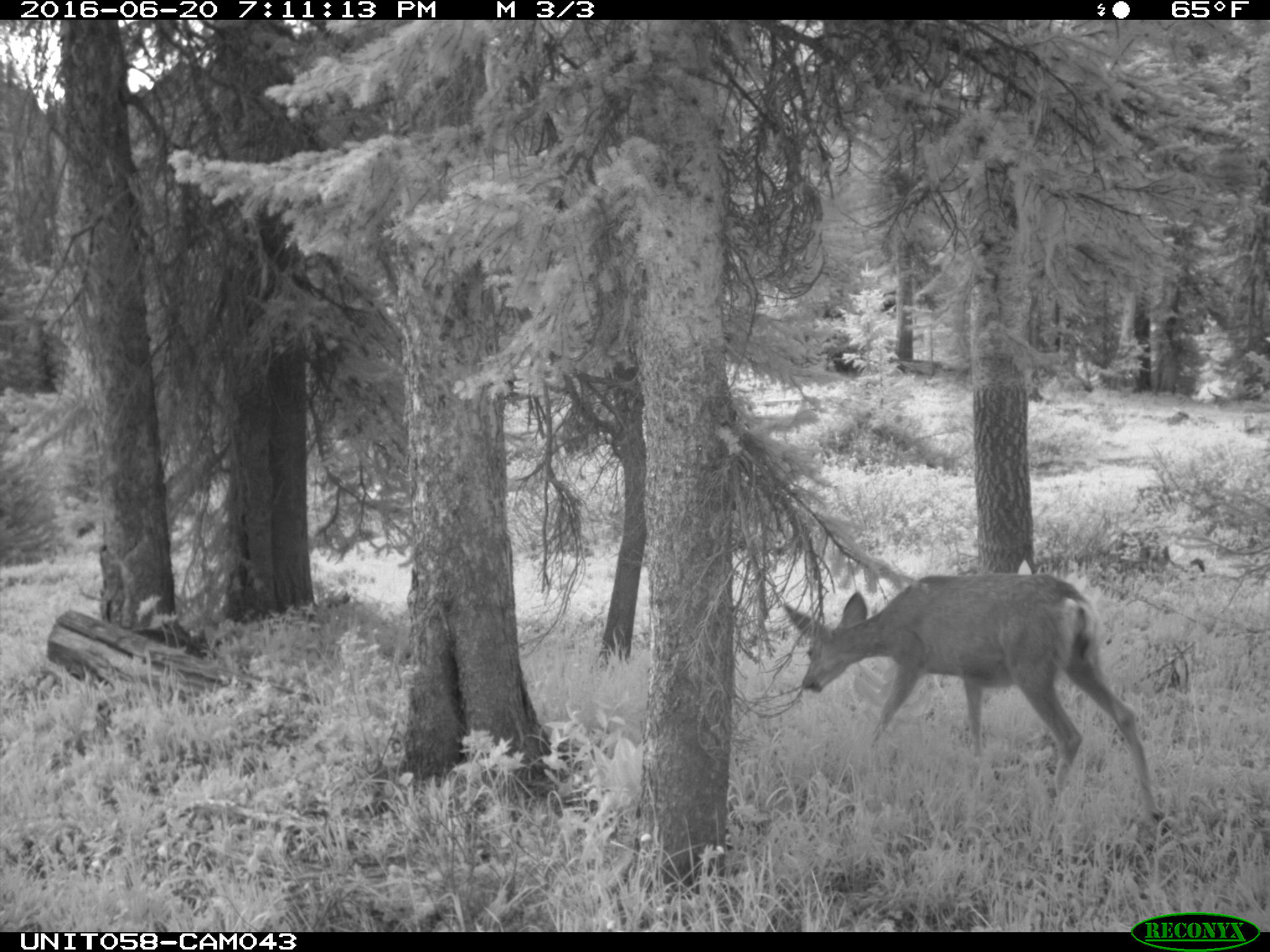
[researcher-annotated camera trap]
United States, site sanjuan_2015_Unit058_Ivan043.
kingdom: Animalia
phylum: Chordata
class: Mammalia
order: Artiodactyla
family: Cervidae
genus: Odocoileus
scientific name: Odocoileus hemionus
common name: mule deer